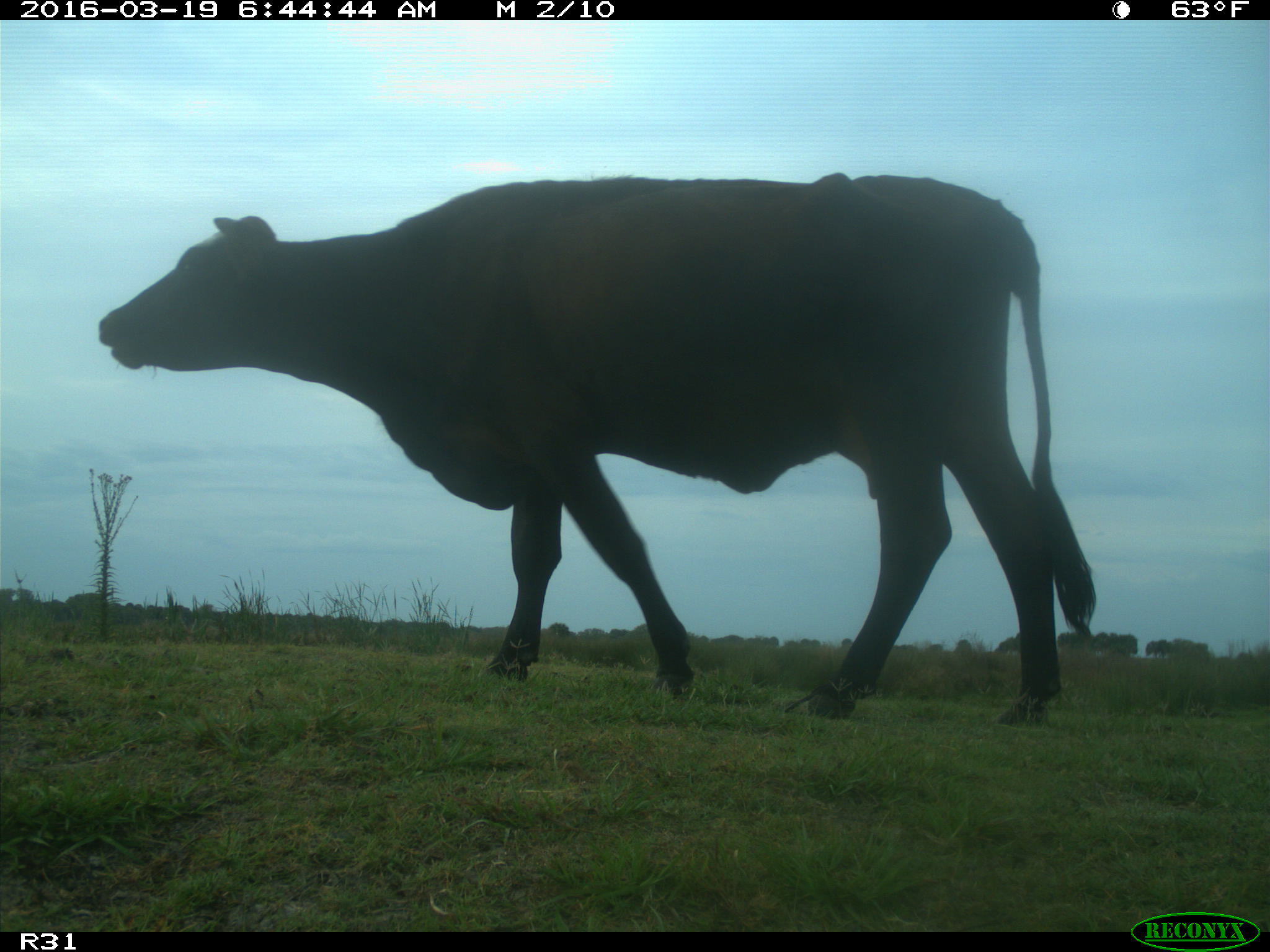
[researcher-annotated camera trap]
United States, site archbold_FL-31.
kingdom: Animalia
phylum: Chordata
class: Mammalia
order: Artiodactyla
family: Bovidae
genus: Bos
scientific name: Bos taurus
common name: domestic cow